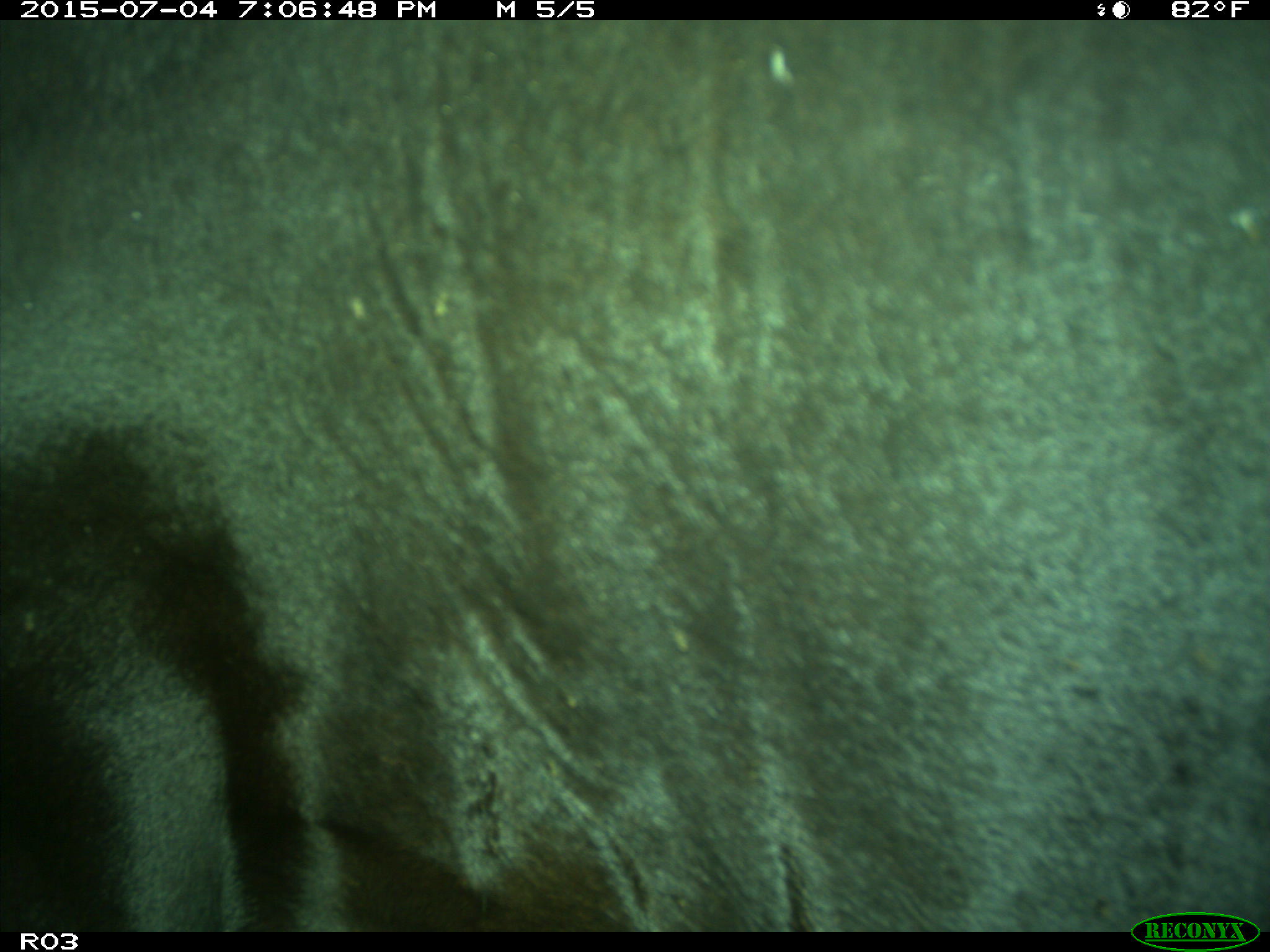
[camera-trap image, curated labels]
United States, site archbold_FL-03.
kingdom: Animalia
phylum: Chordata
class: Mammalia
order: Artiodactyla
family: Bovidae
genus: Bos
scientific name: Bos taurus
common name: domestic cow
Bos taurus (domestic cow).